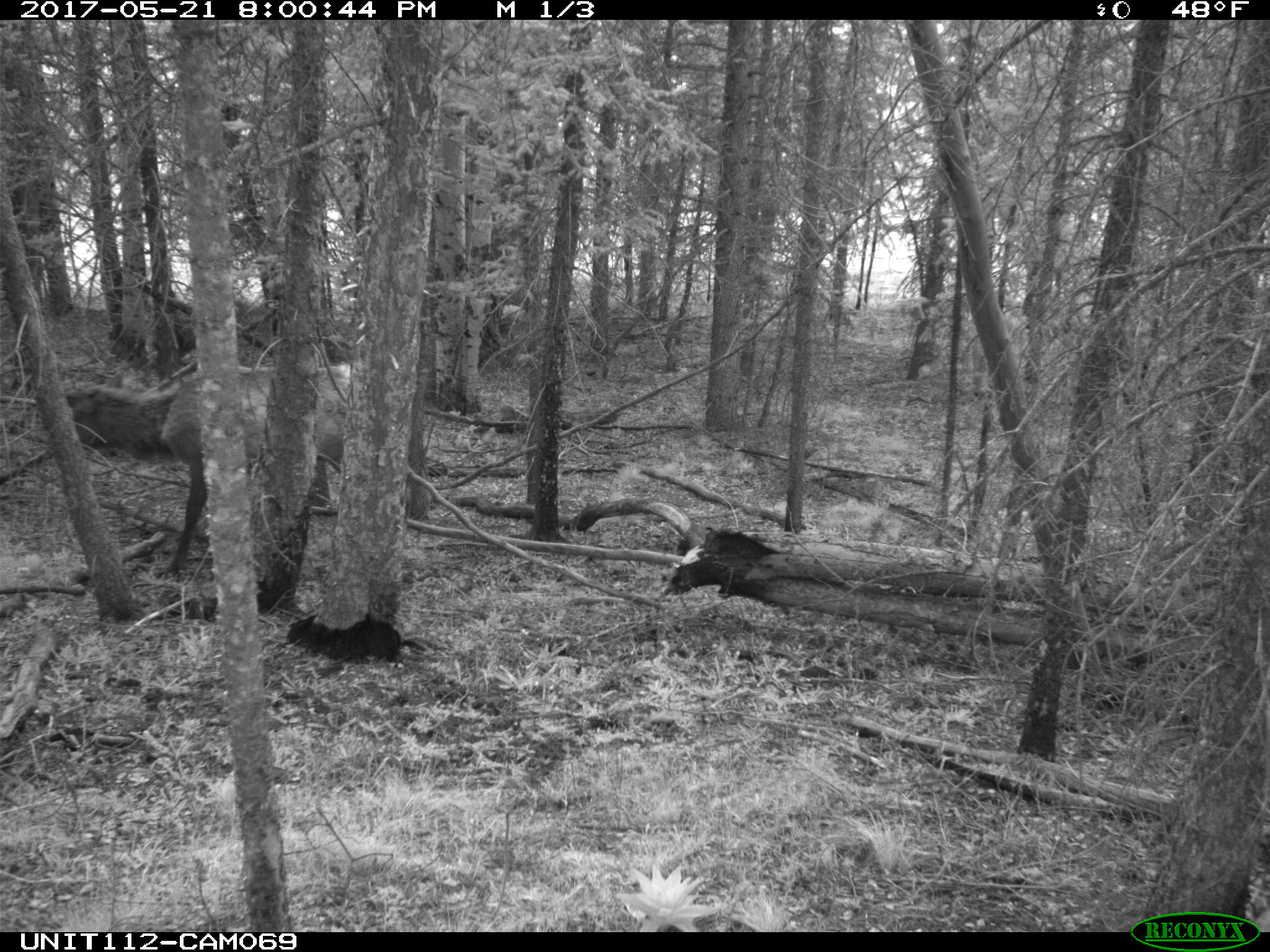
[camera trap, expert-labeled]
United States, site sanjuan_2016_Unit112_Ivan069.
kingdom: Animalia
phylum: Chordata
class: Mammalia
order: Artiodactyla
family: Cervidae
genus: Cervus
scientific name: Cervus elaphus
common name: red deer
Cervus elaphus (red deer).